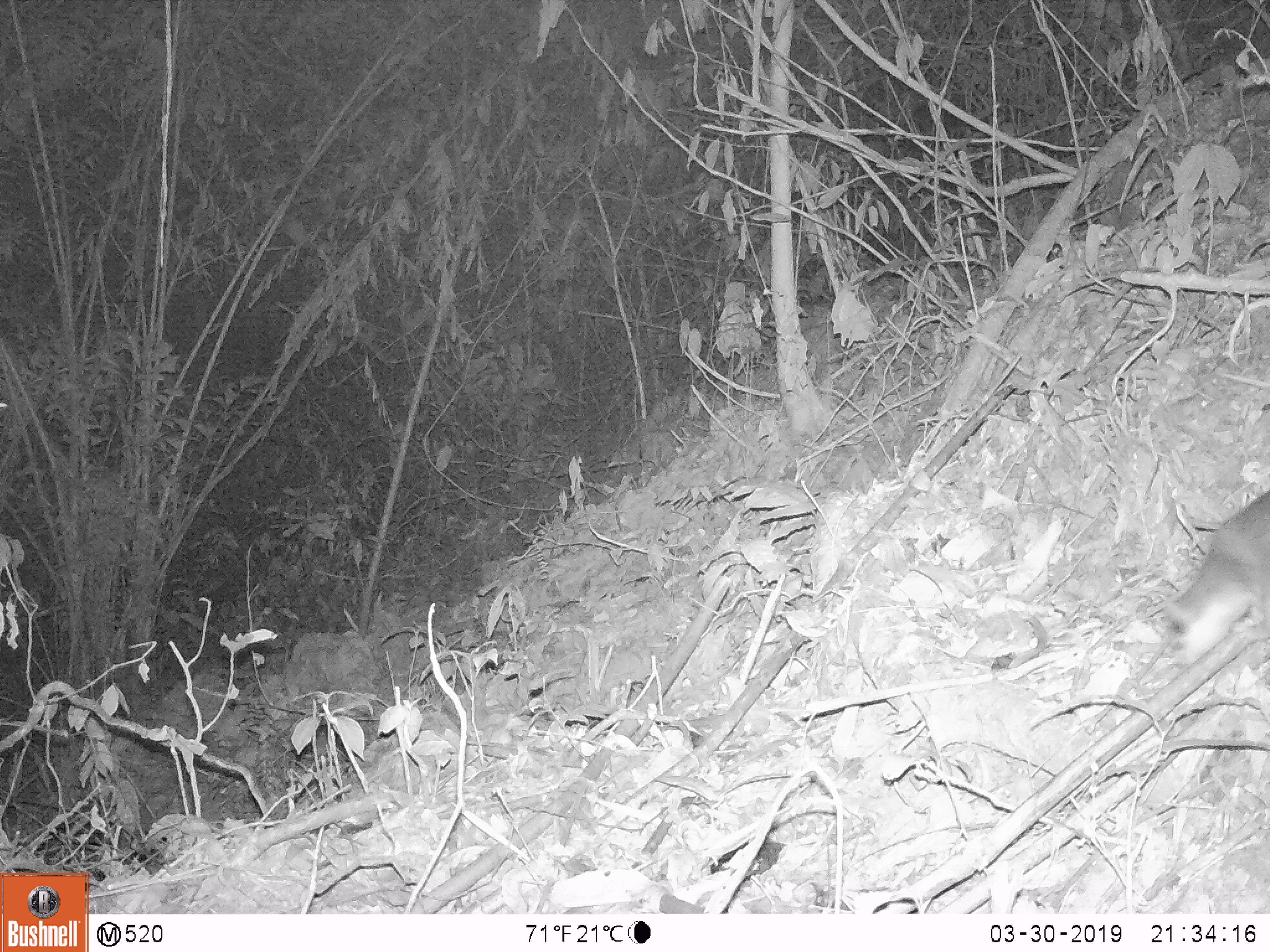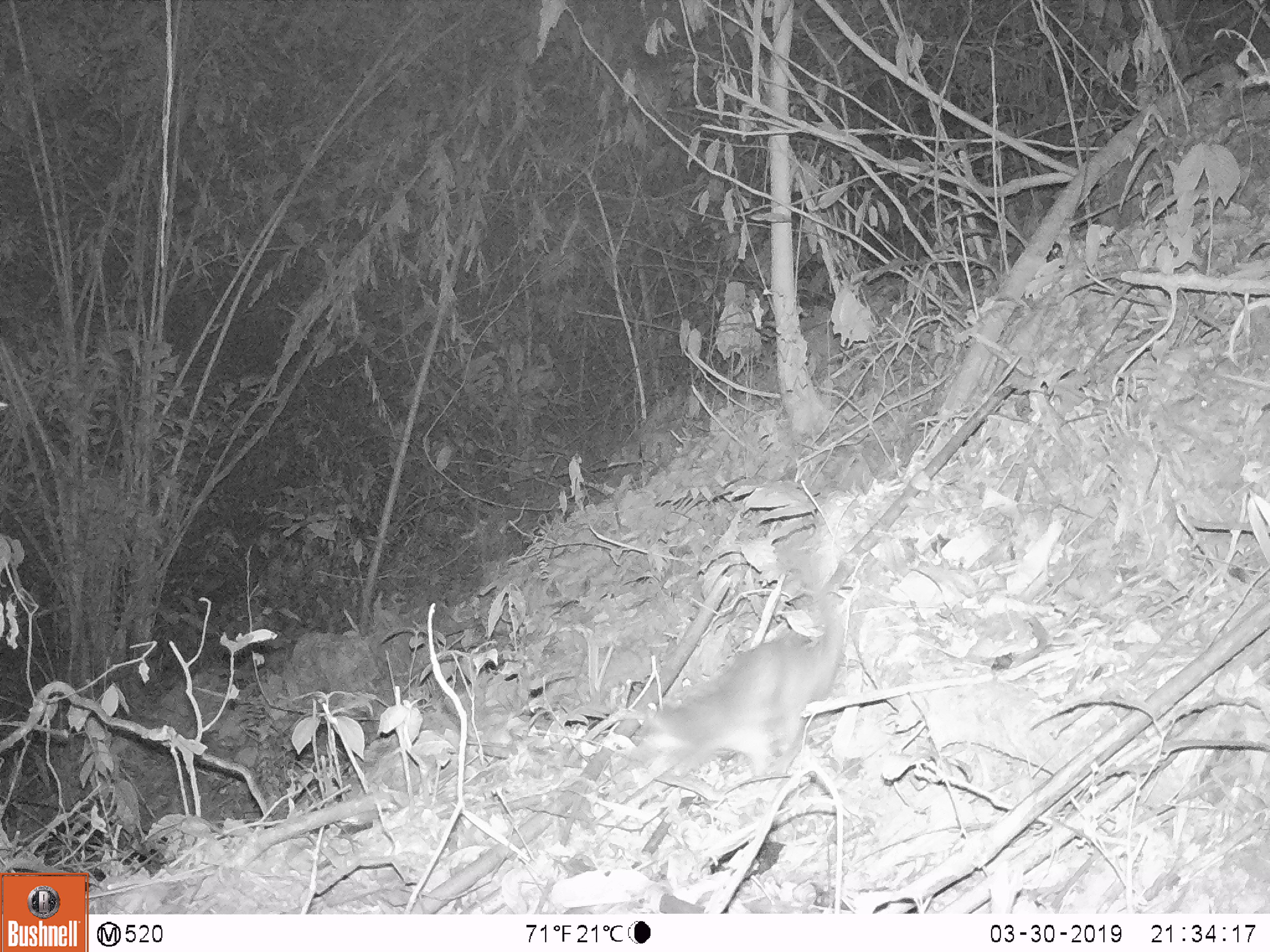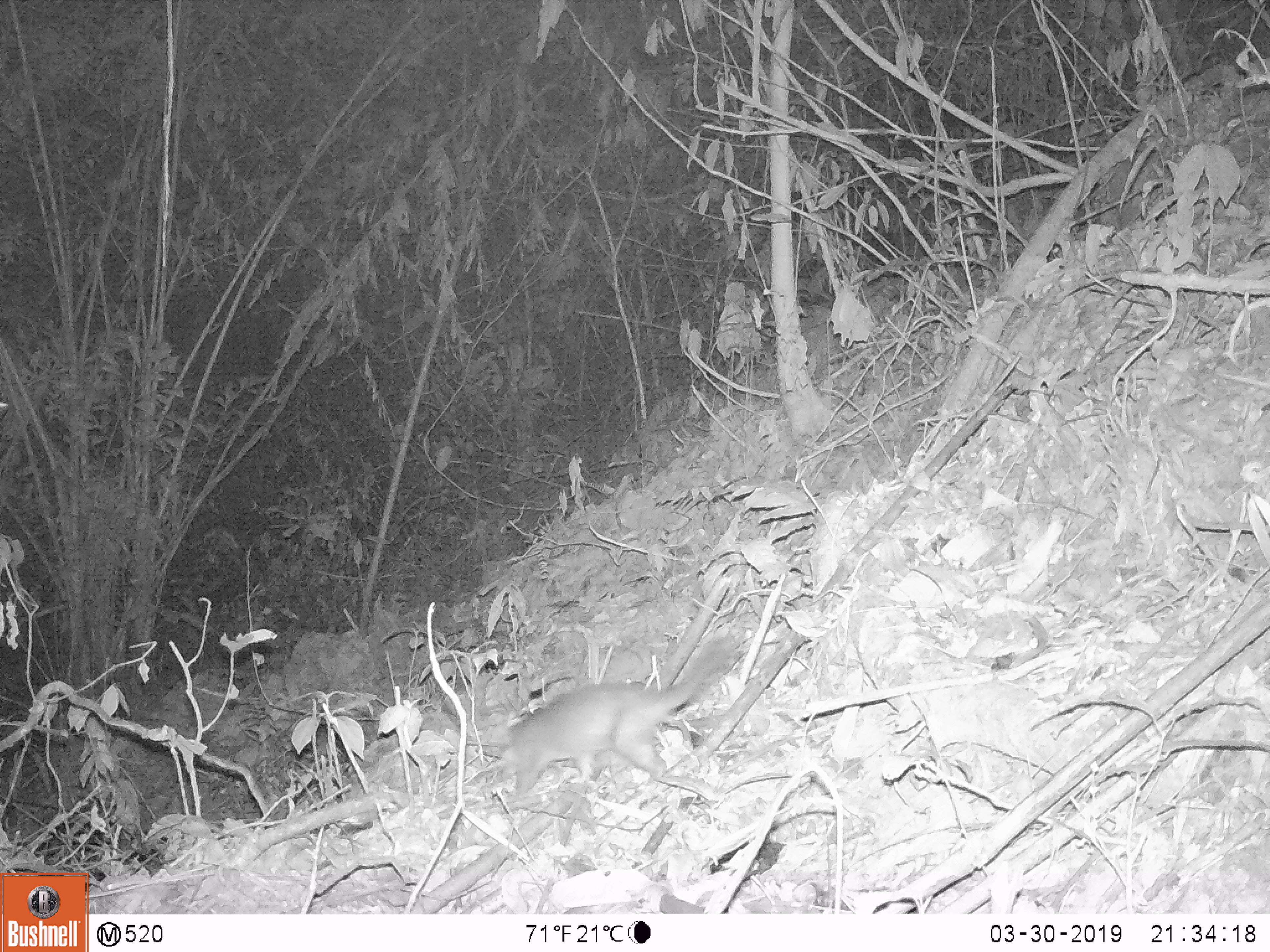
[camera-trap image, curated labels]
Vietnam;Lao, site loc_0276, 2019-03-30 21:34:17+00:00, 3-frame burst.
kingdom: Animalia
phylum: Chordata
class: Mammalia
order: Carnivora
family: Mustelidae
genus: Melogale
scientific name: Melogale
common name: ferret badger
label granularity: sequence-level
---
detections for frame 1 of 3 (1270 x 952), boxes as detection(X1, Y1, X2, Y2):
ferret badger: detection(1163, 493, 1261, 672)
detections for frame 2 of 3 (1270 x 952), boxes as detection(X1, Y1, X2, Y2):
ferret badger: detection(642, 590, 847, 777)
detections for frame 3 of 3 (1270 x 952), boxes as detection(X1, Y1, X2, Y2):
ferret badger: detection(506, 624, 737, 791)